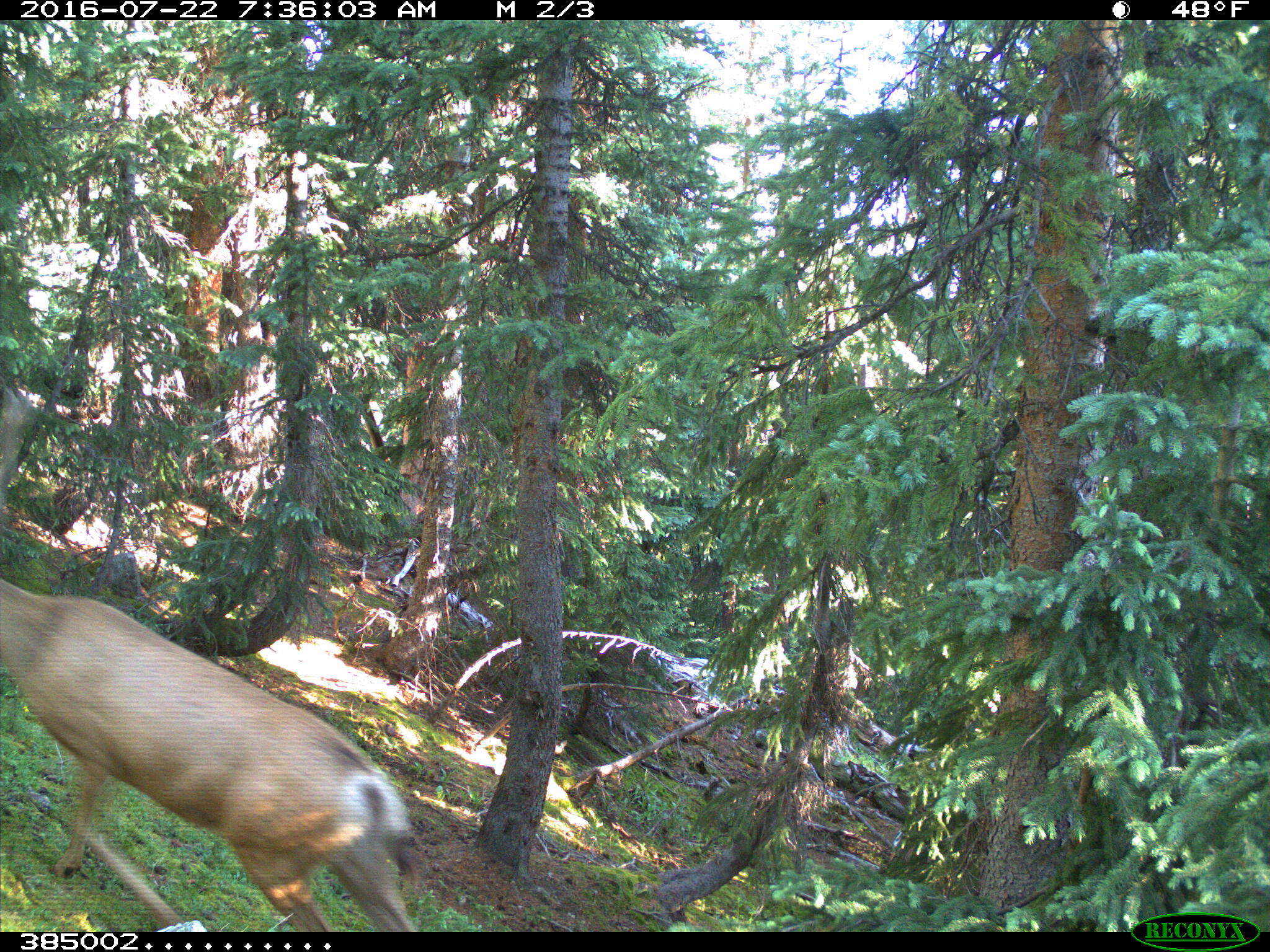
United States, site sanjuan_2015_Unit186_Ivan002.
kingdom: Animalia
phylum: Chordata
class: Mammalia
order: Artiodactyla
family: Cervidae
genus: Odocoileus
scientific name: Odocoileus hemionus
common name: mule deer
Odocoileus hemionus (mule deer).